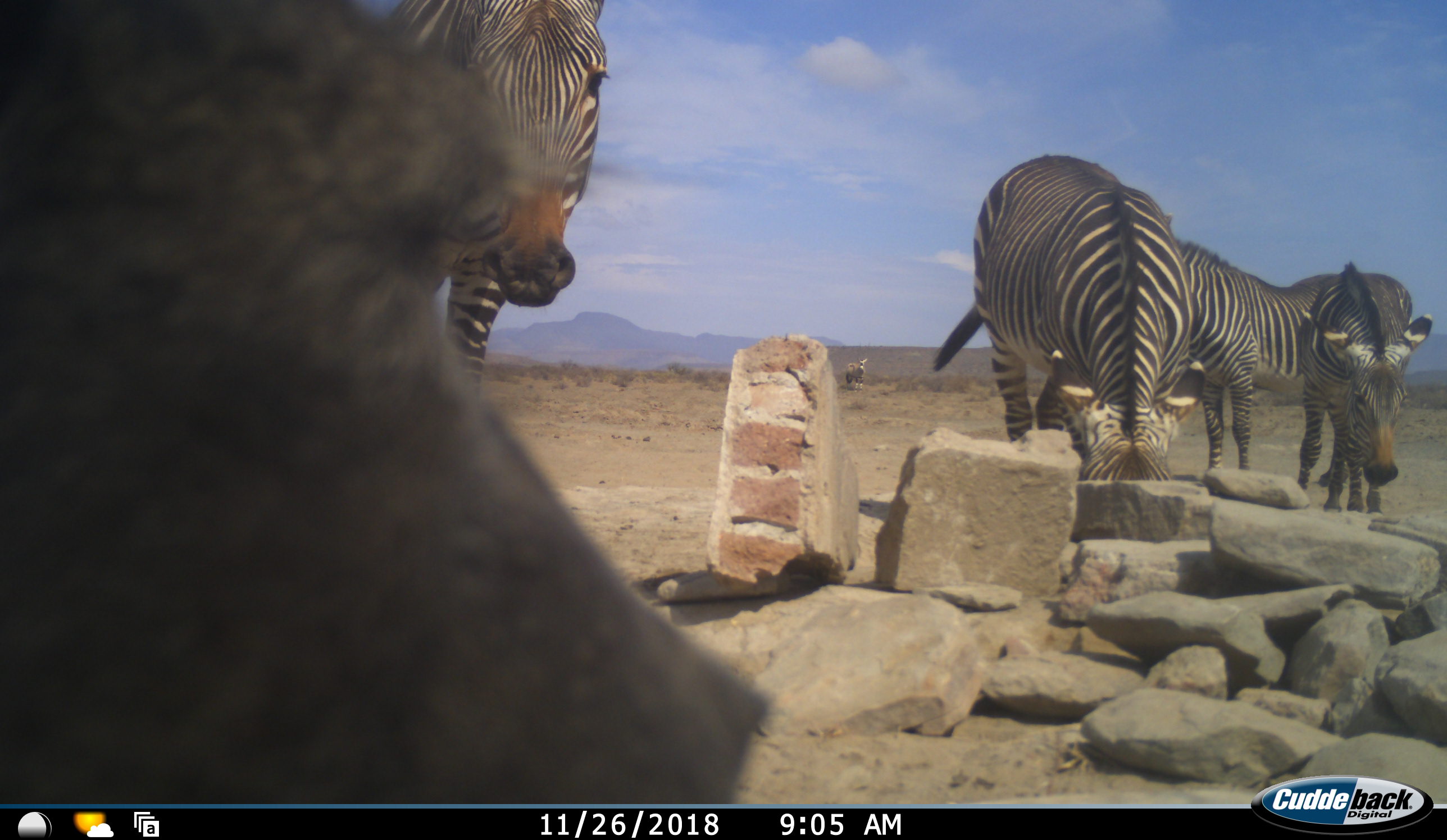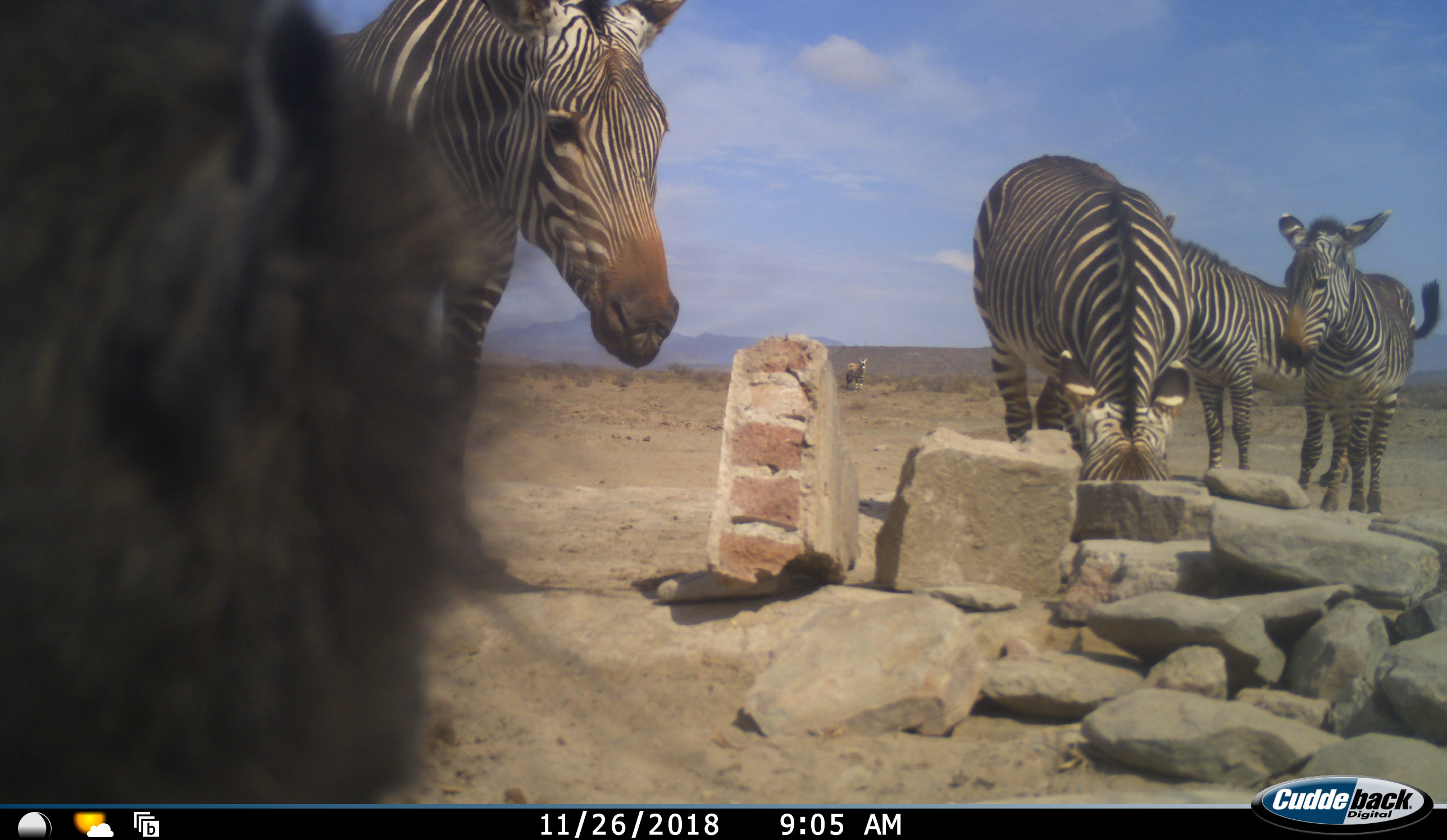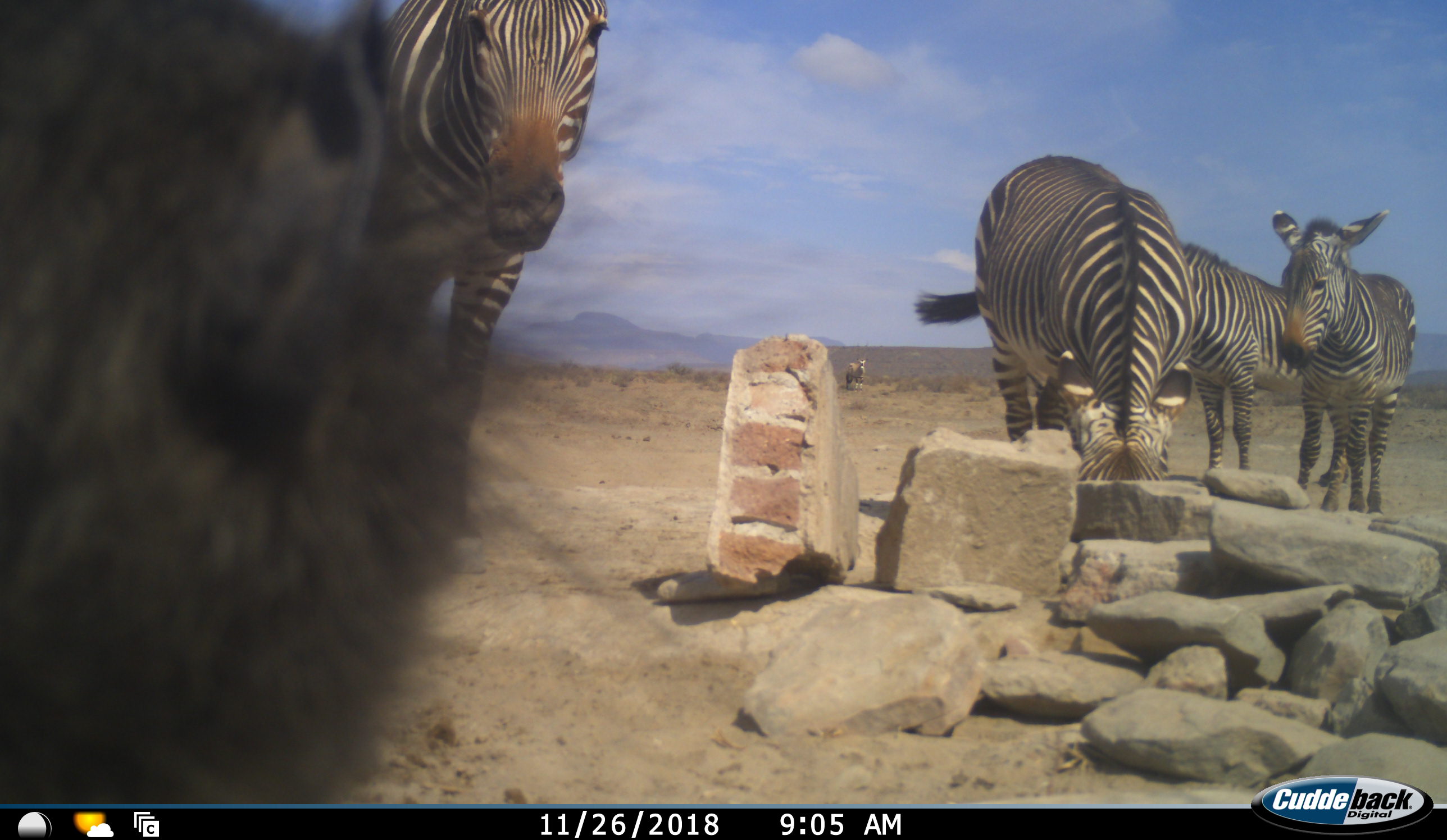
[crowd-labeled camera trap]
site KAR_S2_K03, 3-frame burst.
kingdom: Animalia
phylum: Chordata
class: Mammalia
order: Primates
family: Cercopithecidae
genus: Papio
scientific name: Papio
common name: baboon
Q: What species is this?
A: Baboon (Papio).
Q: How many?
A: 1.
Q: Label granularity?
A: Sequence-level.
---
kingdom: Animalia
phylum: Chordata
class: Mammalia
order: Perissodactyla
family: Equidae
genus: Equus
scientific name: Equus zebra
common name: mountain zebra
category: zebramountain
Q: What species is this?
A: Zebramountain (mountain zebra) (Equus zebra).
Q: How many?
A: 4.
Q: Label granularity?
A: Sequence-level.